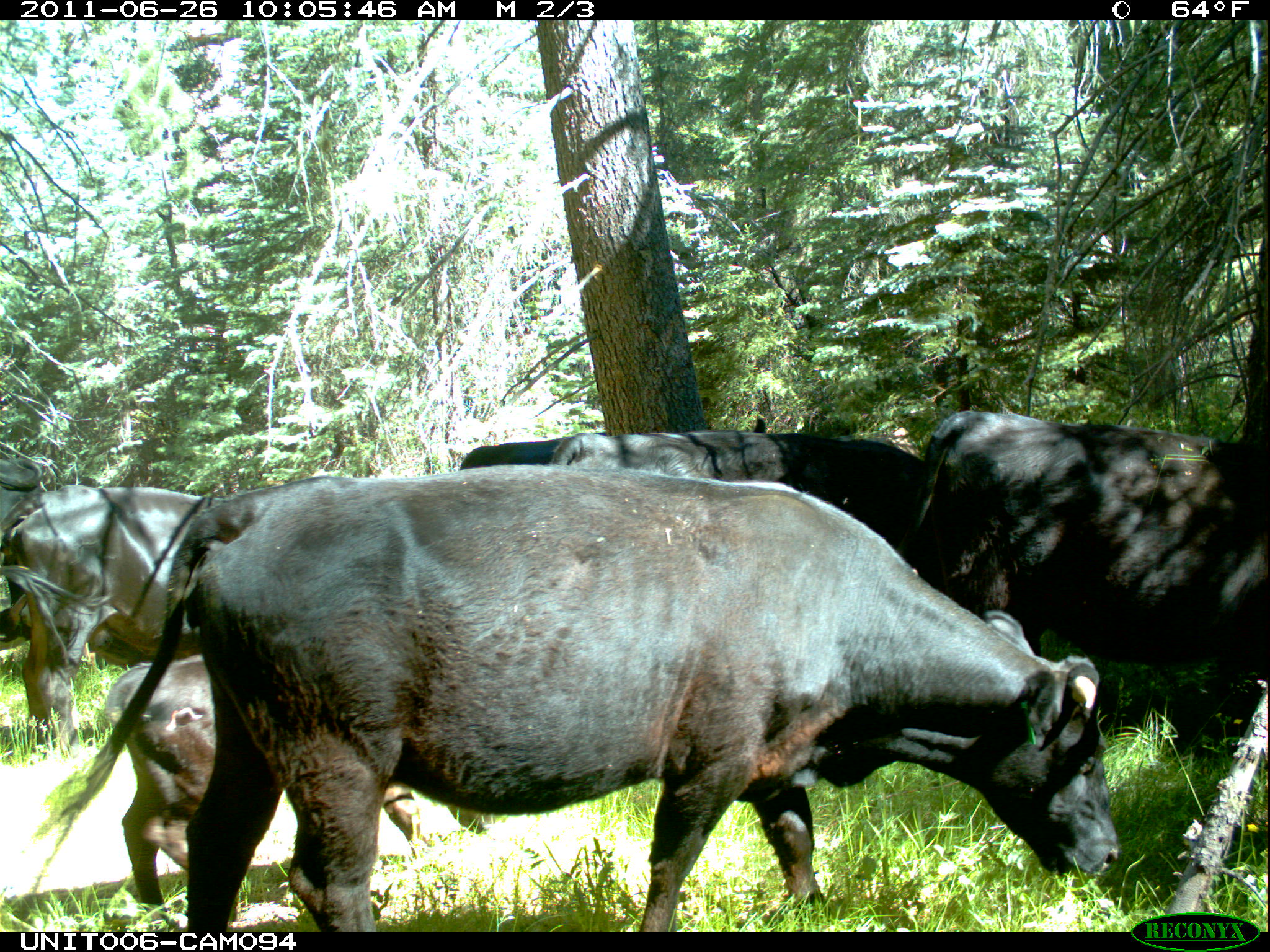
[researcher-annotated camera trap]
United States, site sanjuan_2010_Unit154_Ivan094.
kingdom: Animalia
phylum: Chordata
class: Mammalia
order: Artiodactyla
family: Bovidae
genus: Bos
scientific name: Bos taurus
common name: domestic cow